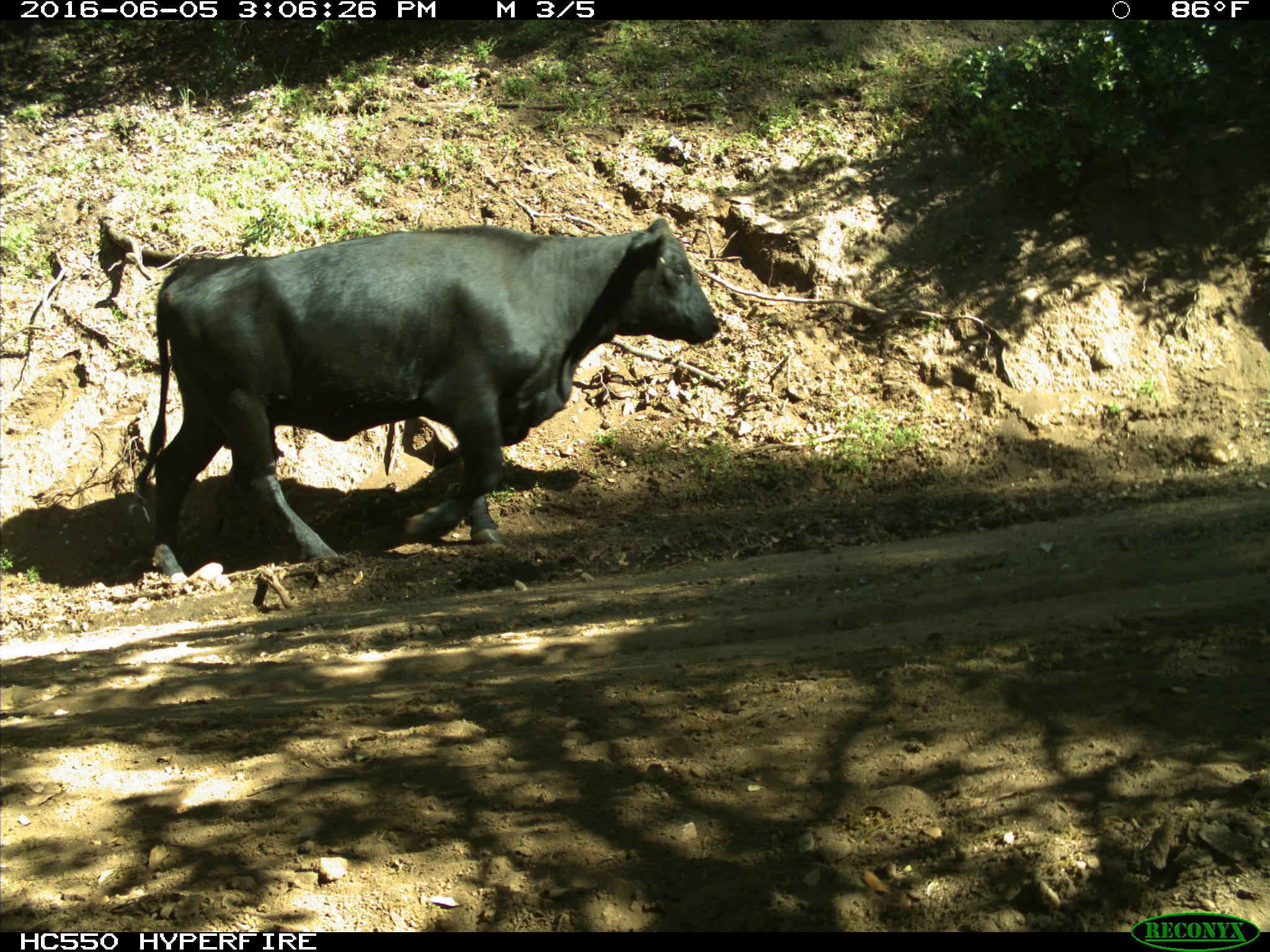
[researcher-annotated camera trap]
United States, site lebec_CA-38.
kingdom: Animalia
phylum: Chordata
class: Mammalia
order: Artiodactyla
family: Bovidae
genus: Bos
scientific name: Bos taurus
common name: domestic cow